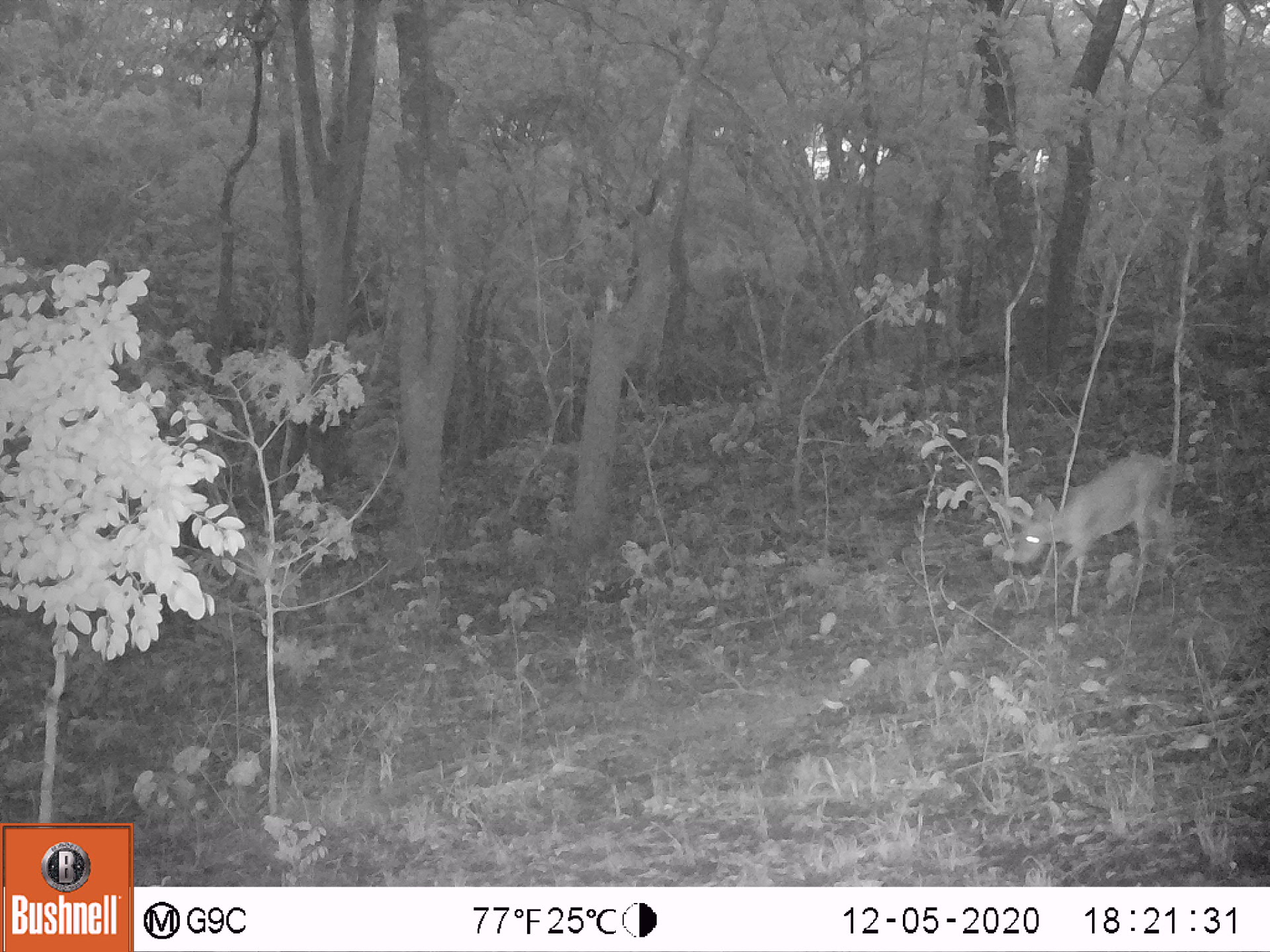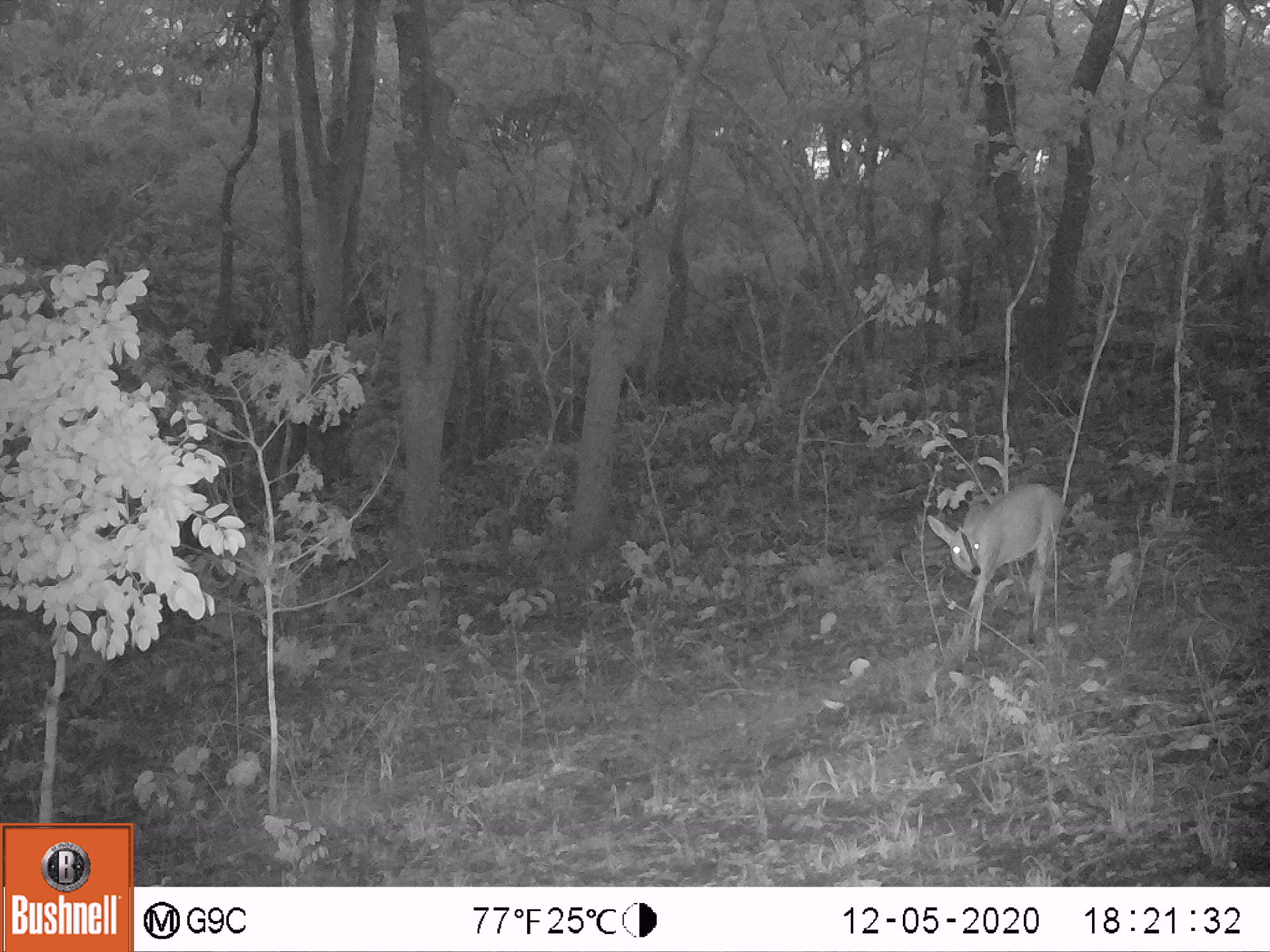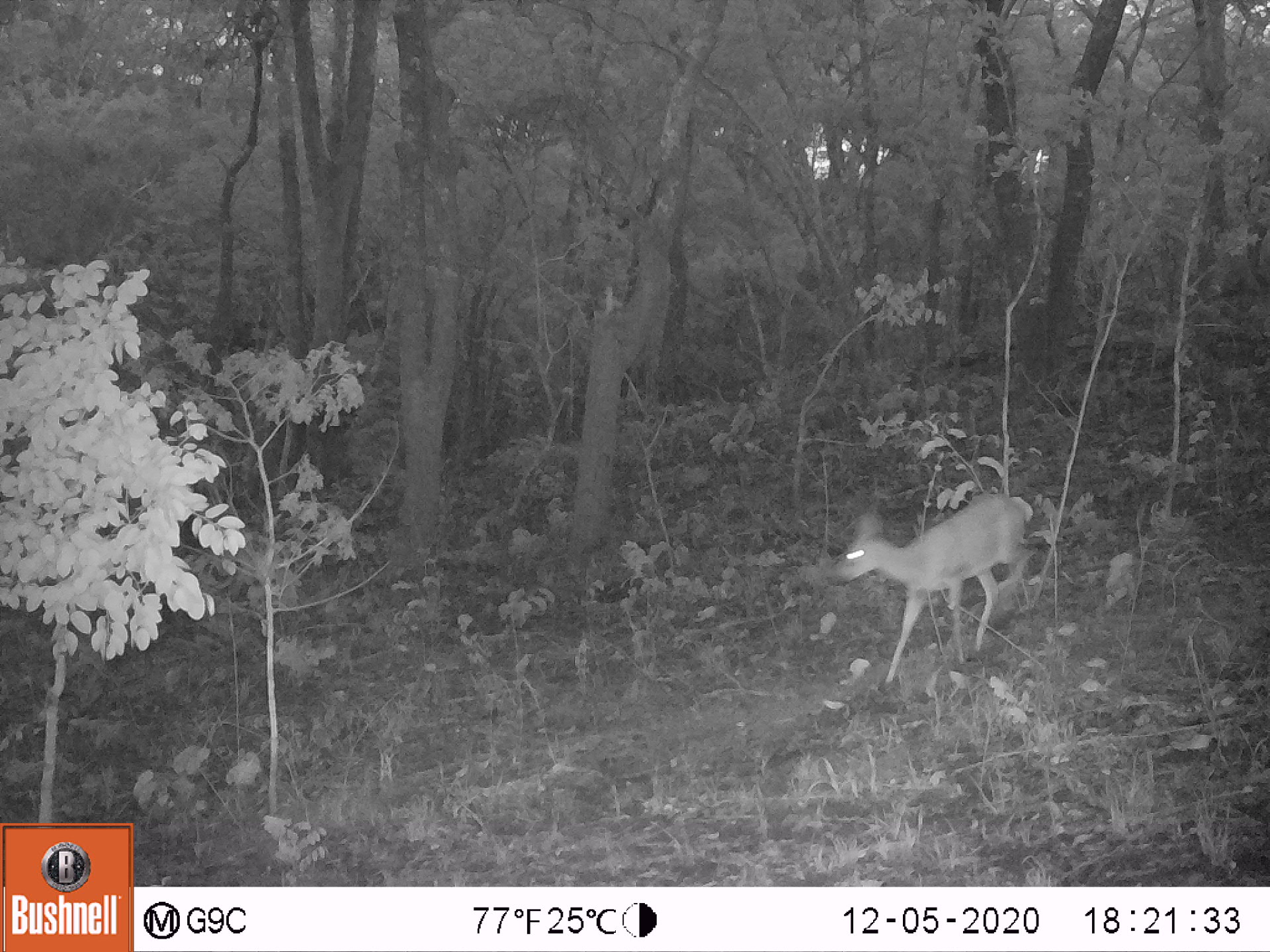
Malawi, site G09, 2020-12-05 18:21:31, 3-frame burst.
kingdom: Animalia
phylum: Chordata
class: Mammalia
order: Artiodactyla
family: Bovidae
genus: Sylvicapra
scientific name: Sylvicapra grimmia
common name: common duiker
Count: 1.